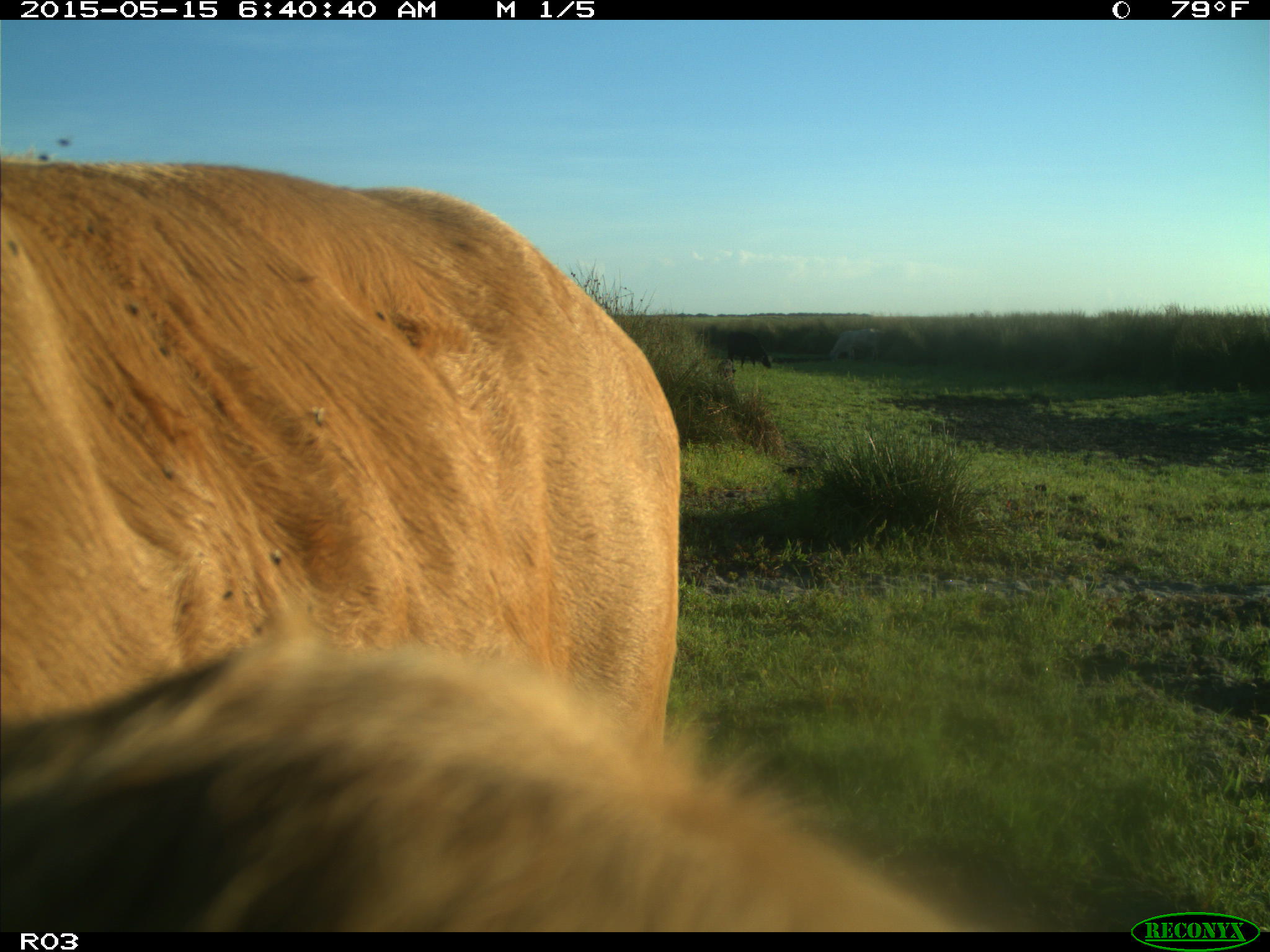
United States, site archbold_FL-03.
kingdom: Animalia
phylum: Chordata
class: Mammalia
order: Artiodactyla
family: Bovidae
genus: Bos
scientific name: Bos taurus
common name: domestic cow